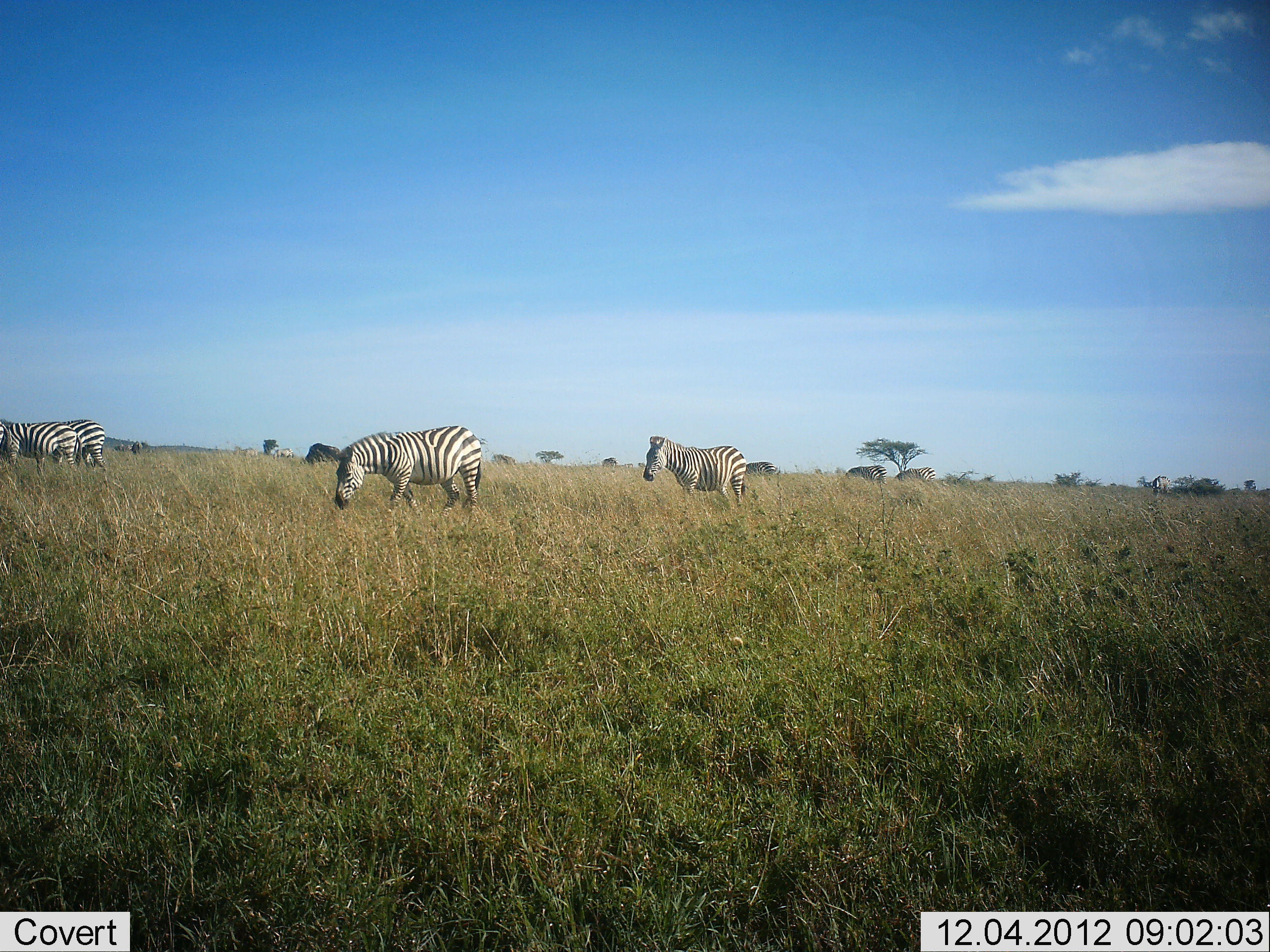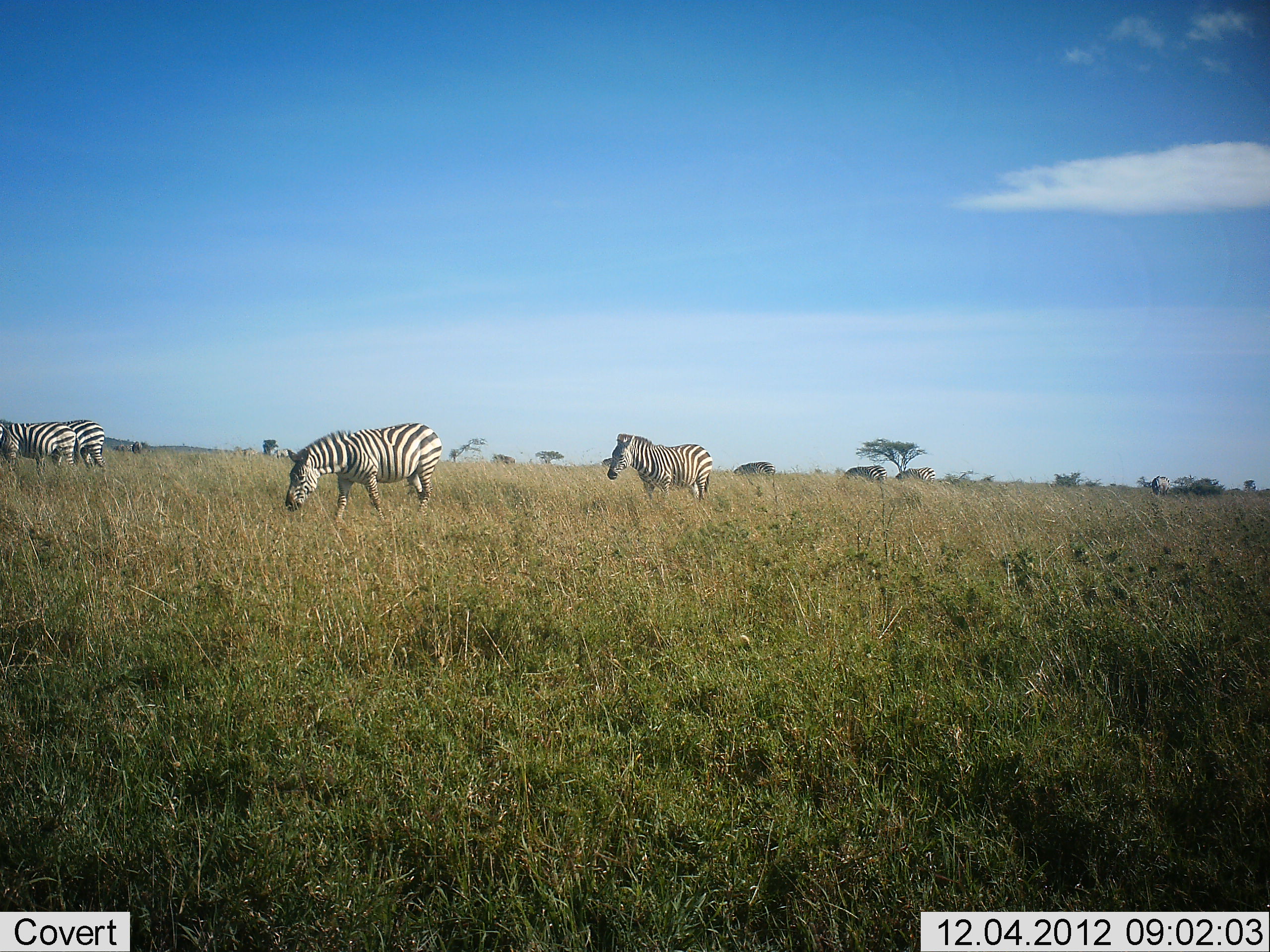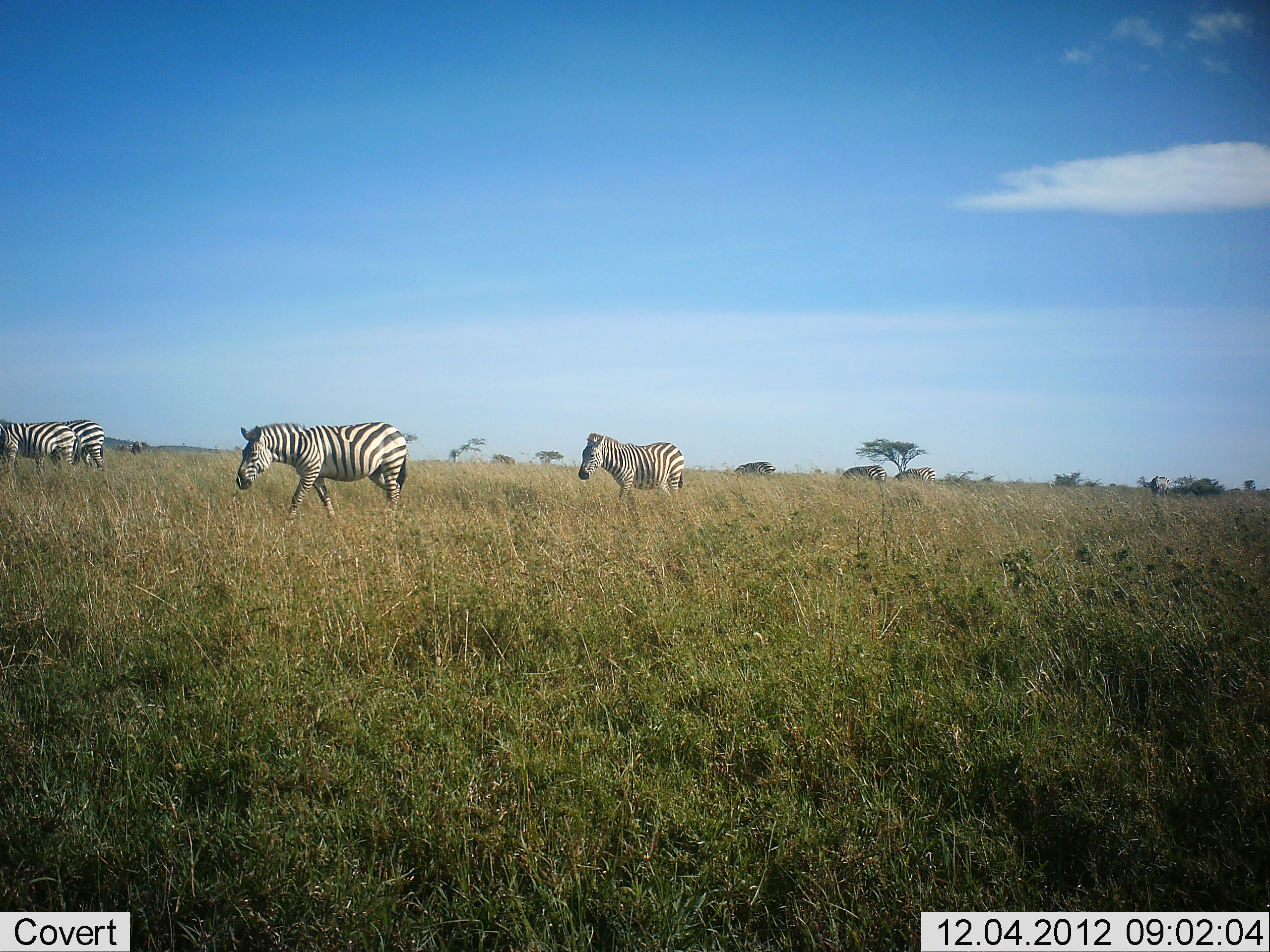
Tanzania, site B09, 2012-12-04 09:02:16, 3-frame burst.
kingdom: Animalia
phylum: Chordata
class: Mammalia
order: Perissodactyla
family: Equidae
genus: Equus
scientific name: Equus quagga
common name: plains zebra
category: zebra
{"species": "zebra (plains zebra) (Equus quagga)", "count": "4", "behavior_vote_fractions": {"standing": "42%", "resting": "0%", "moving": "83%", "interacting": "0%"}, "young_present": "0%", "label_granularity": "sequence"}